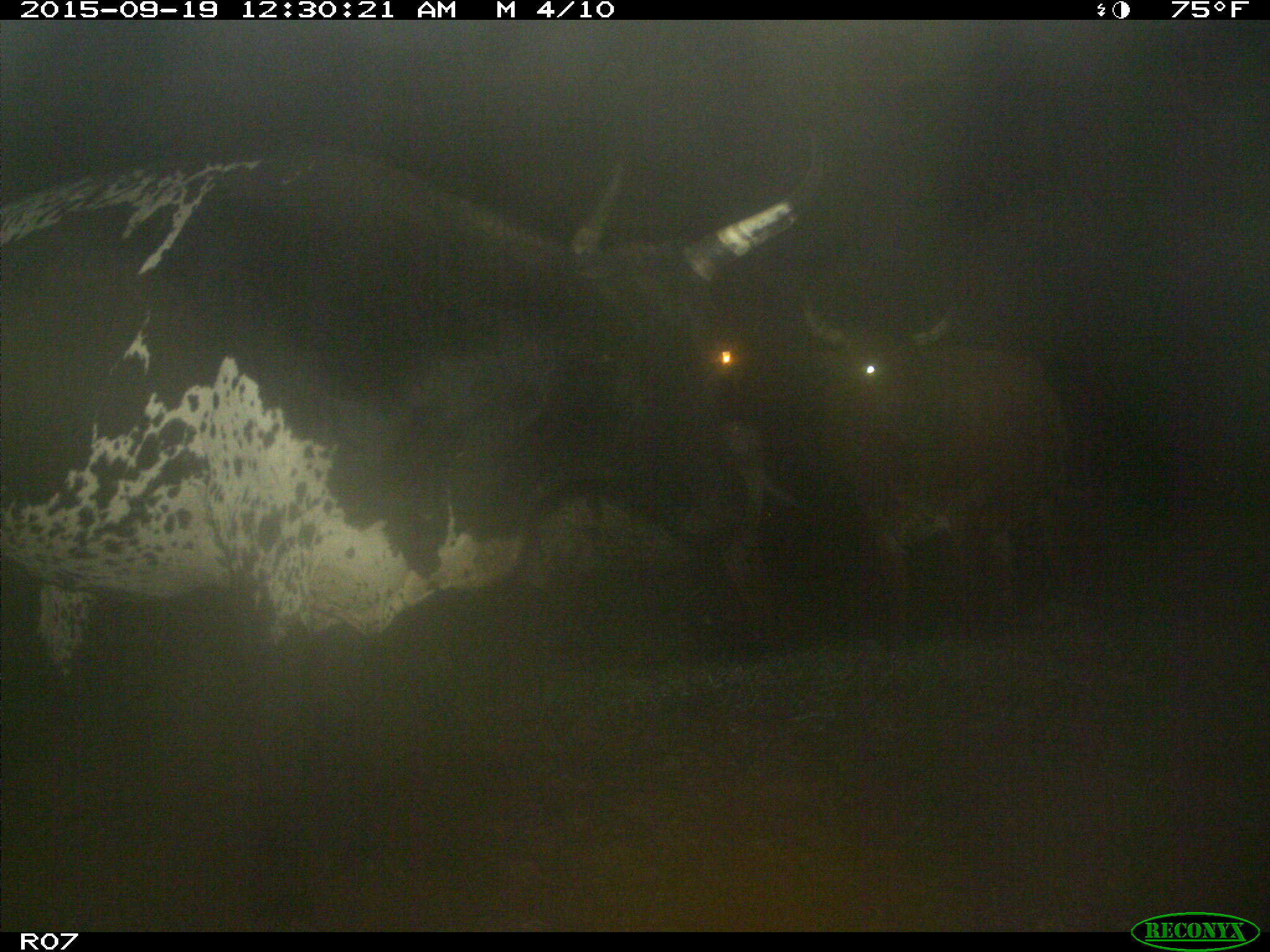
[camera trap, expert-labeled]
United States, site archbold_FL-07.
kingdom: Animalia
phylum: Chordata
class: Mammalia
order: Artiodactyla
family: Bovidae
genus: Bos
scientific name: Bos taurus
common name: domestic cow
Bos taurus (domestic cow).